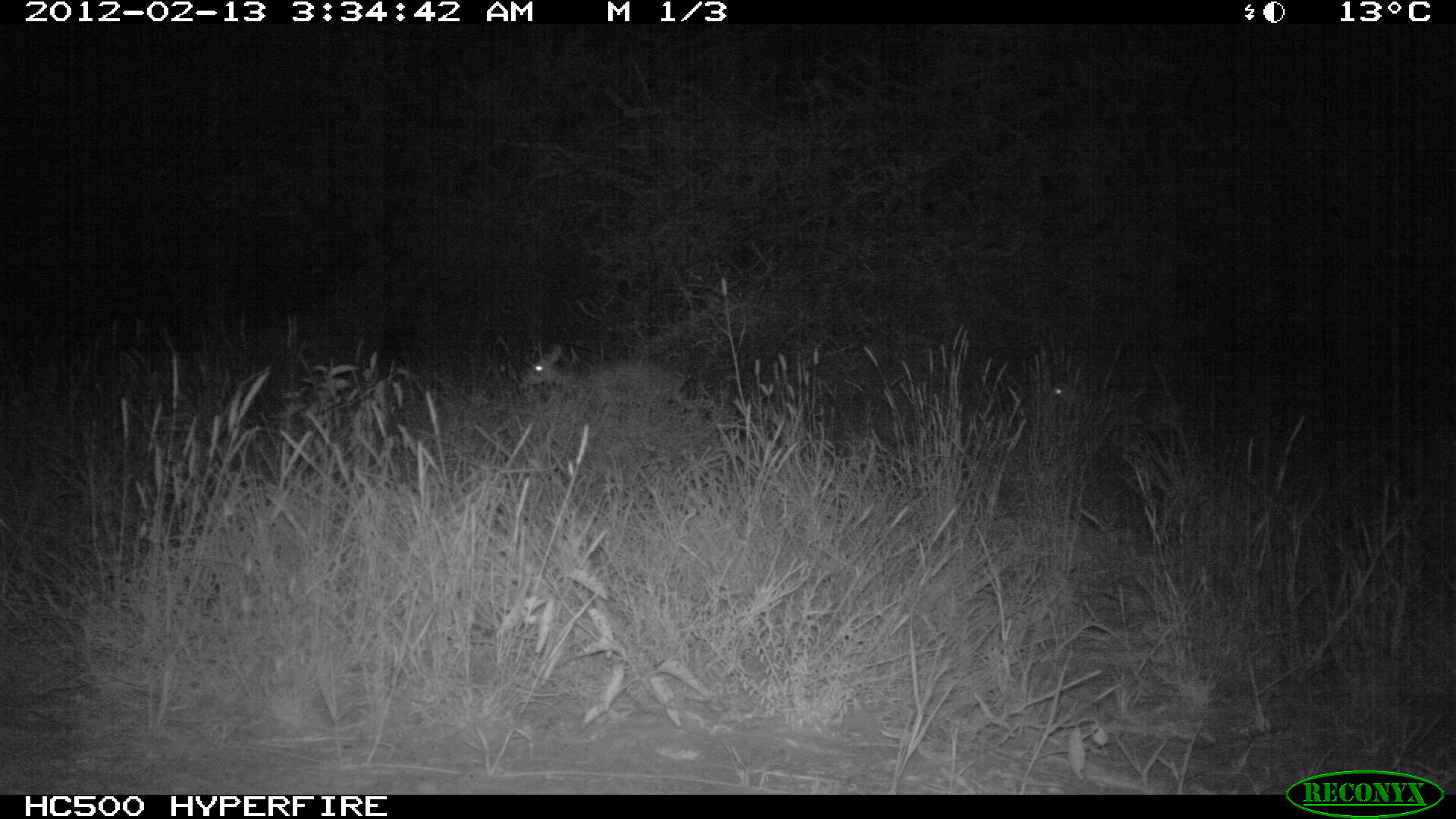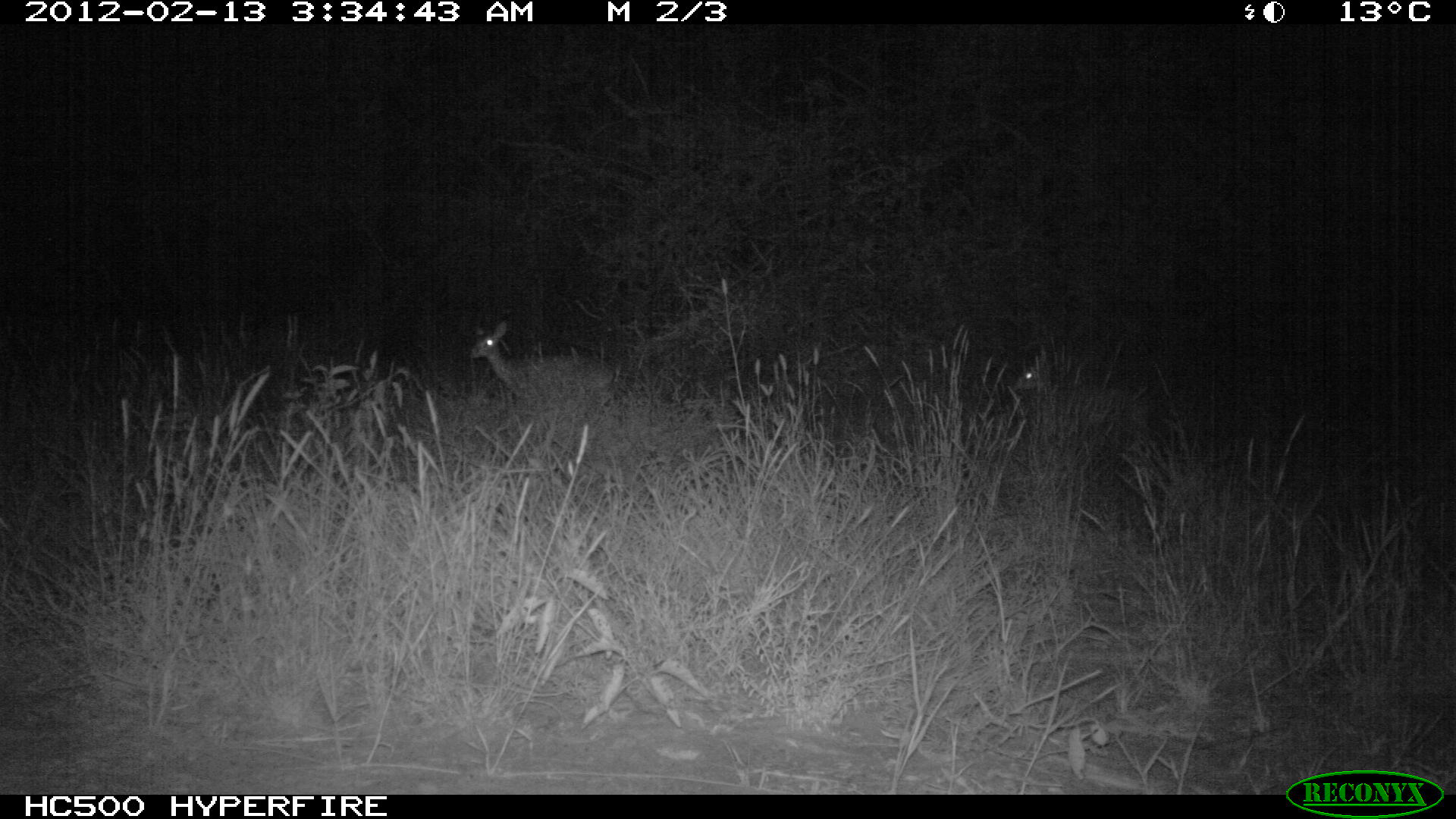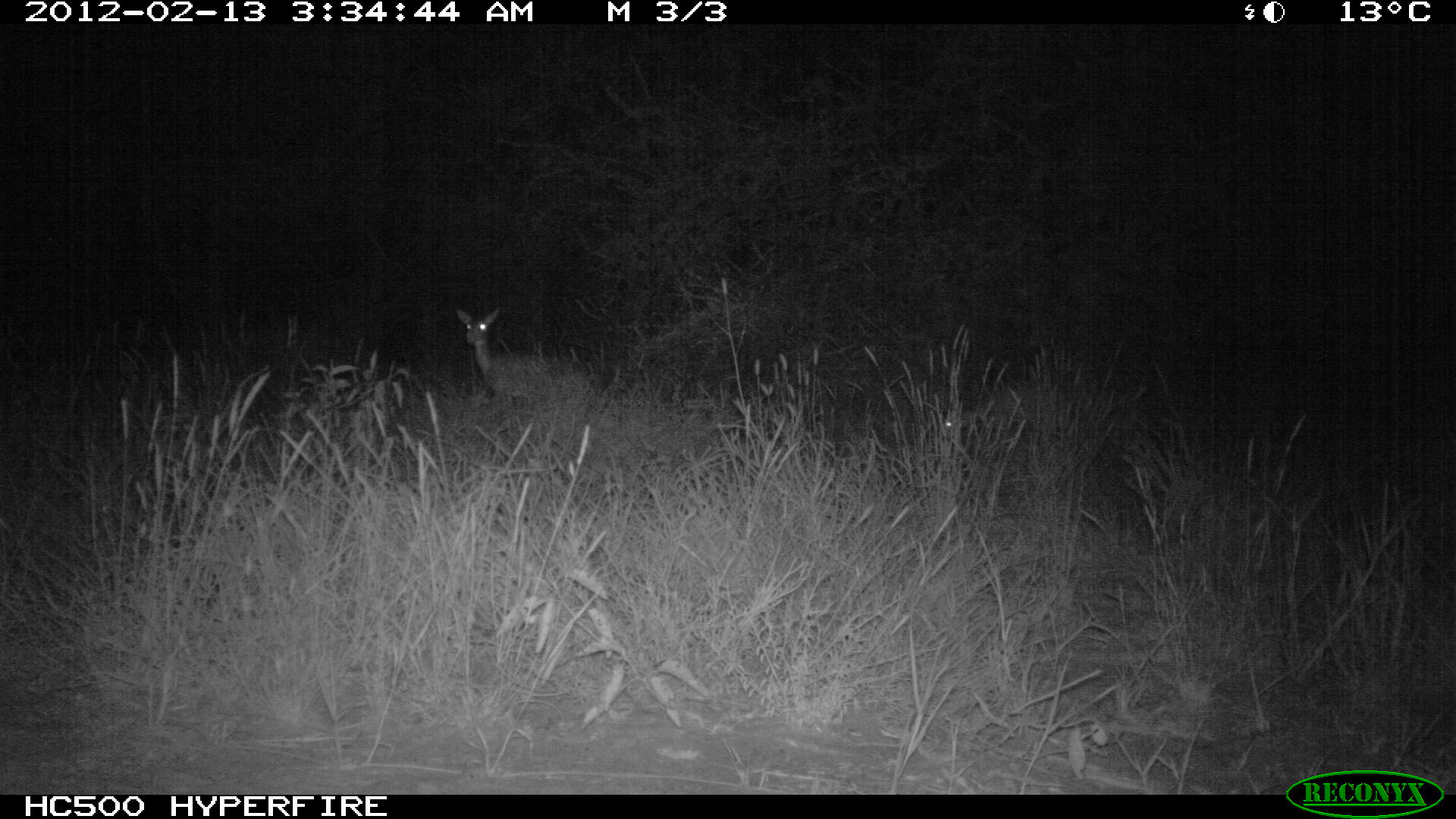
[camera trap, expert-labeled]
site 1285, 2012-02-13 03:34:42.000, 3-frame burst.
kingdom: Animalia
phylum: Chordata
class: Mammalia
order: Artiodactyla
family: Bovidae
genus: Madoqua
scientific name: Madoqua guentheri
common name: günther's dik-dik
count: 2